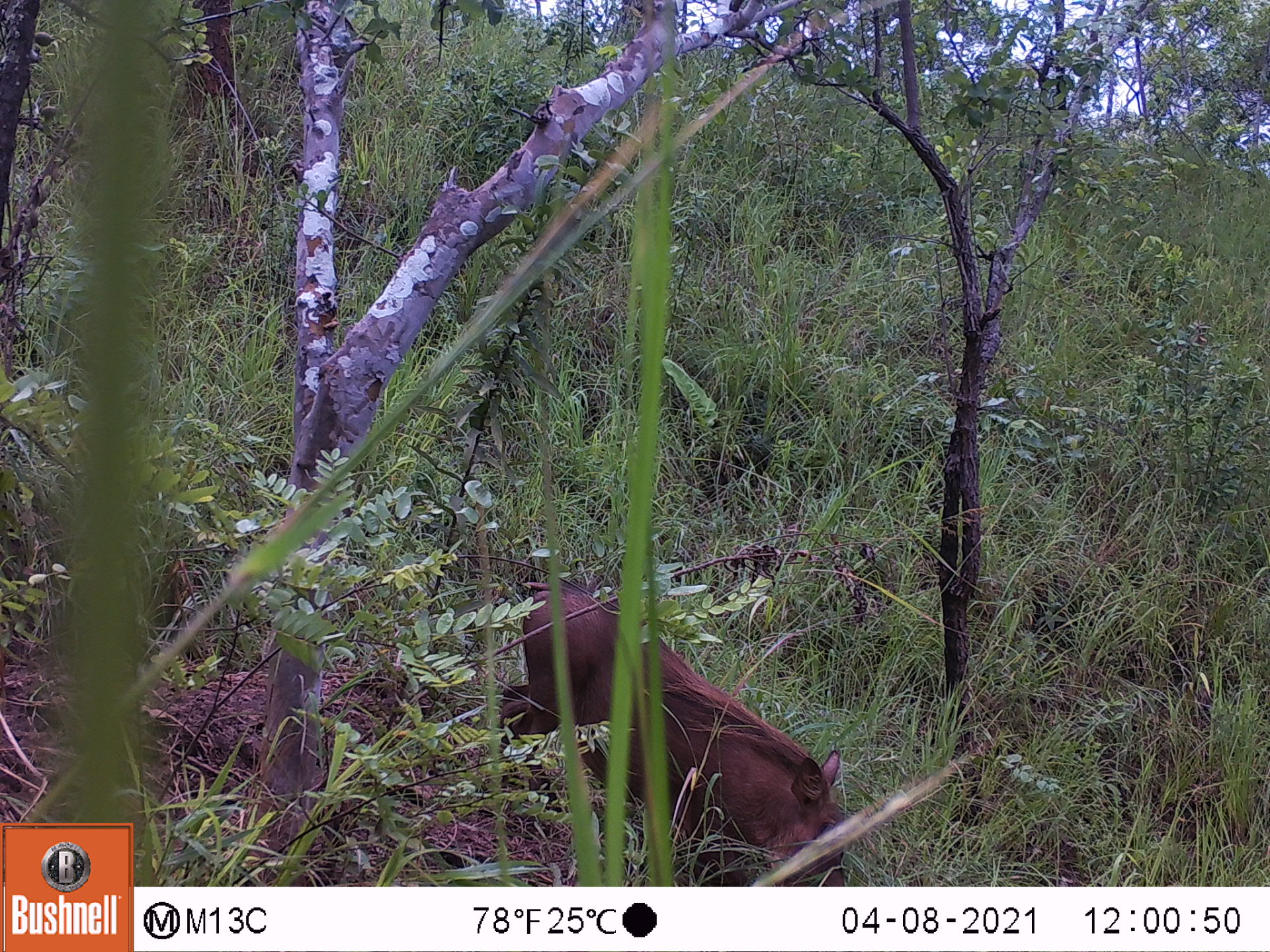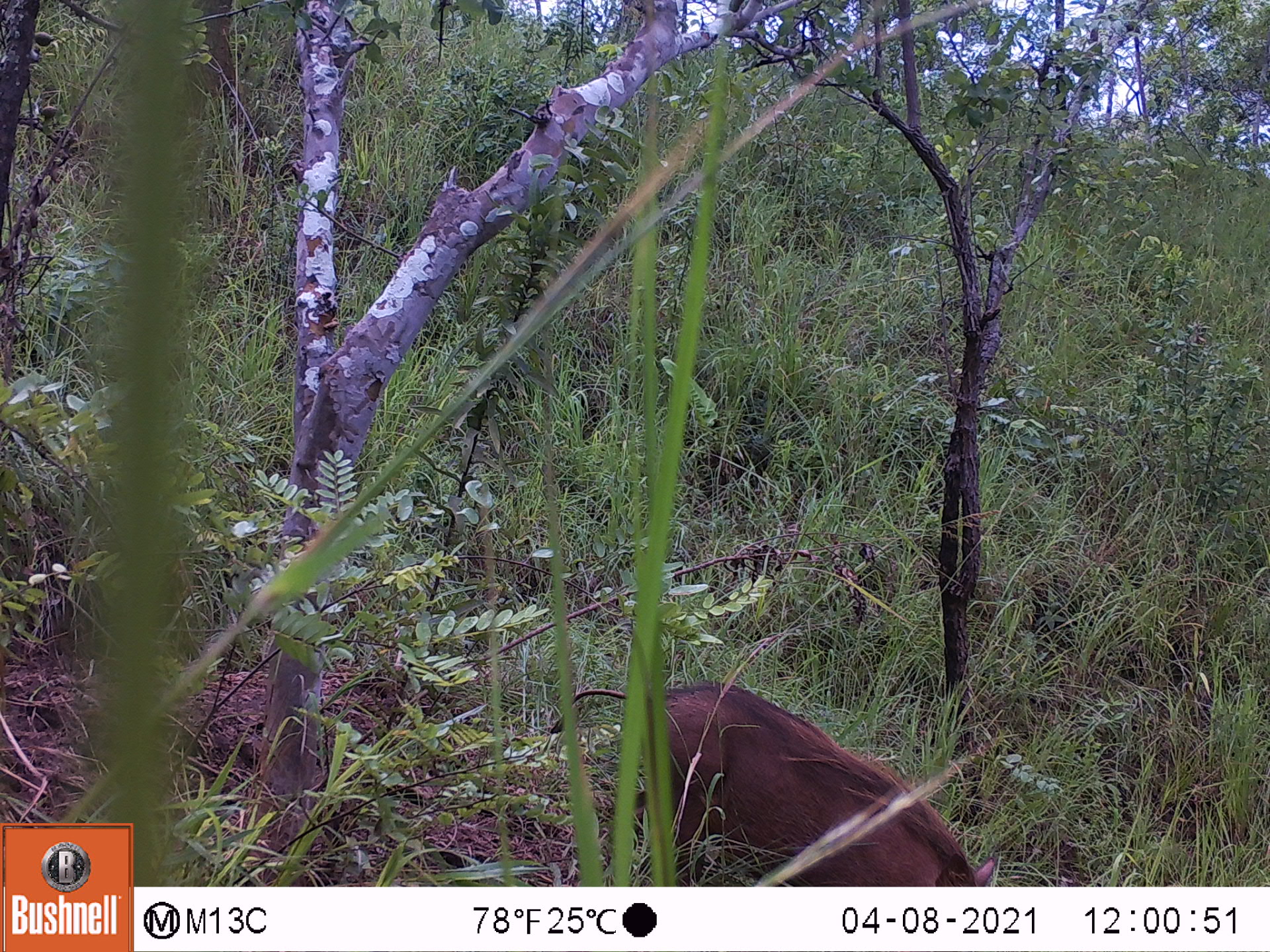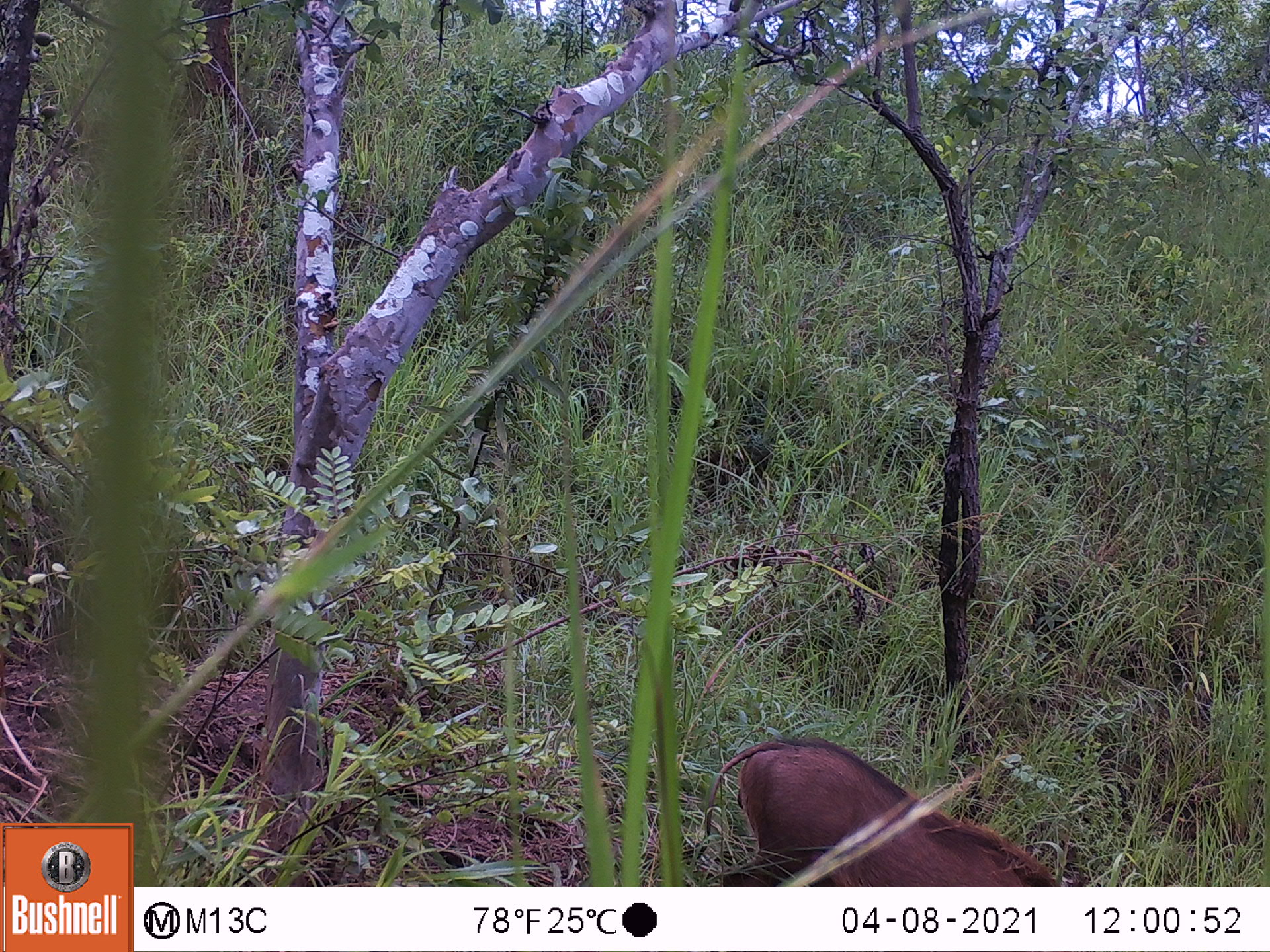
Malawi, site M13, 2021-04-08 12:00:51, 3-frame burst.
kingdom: Animalia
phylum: Chordata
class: Mammalia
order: Artiodactyla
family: Suidae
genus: Phacochoerus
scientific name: Phacochoerus africanus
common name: common warthog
Common warthog (Phacochoerus africanus), count 1.